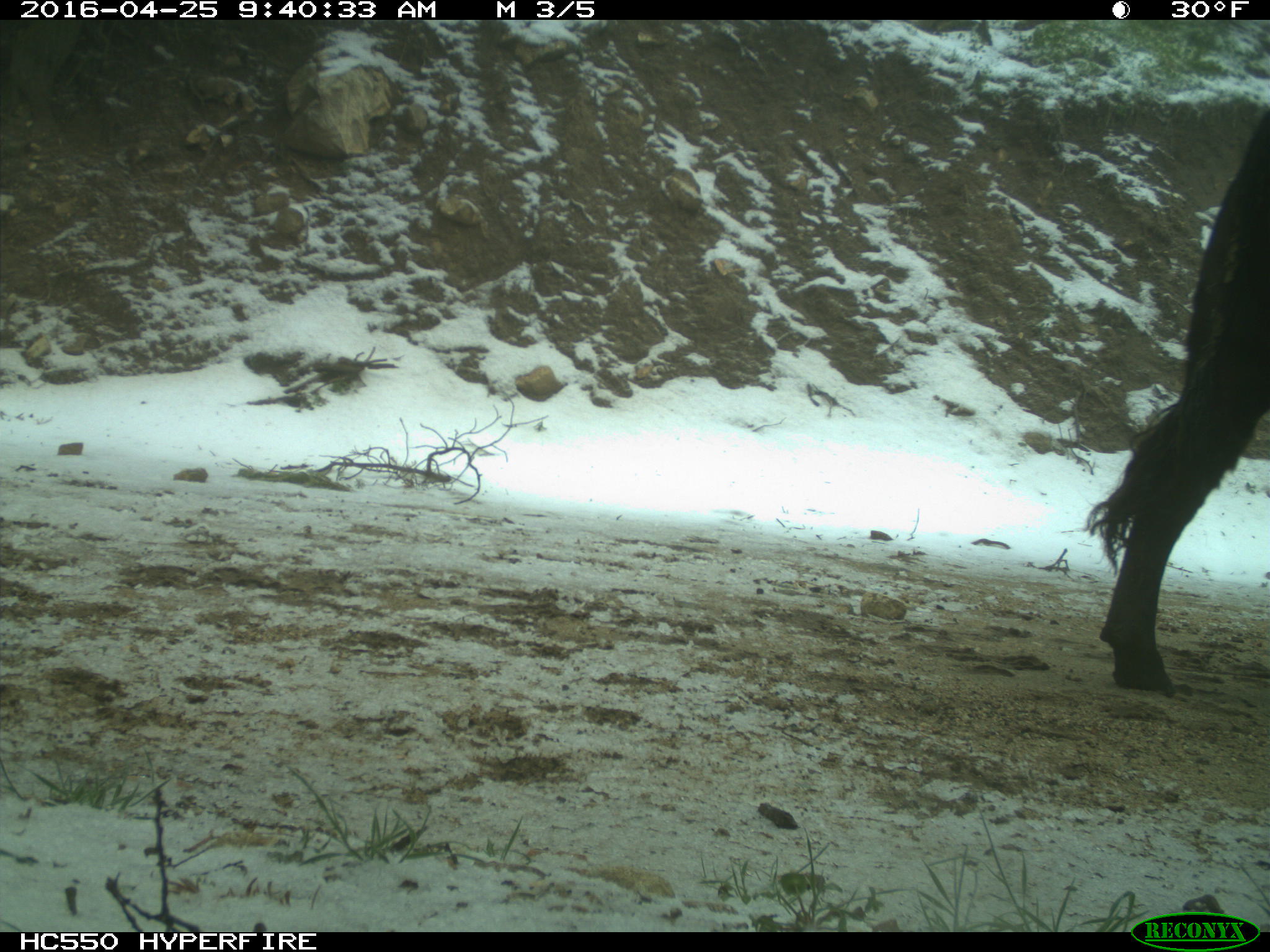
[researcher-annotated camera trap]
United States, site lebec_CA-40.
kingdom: Animalia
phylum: Chordata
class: Mammalia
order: Artiodactyla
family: Bovidae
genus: Bos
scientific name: Bos taurus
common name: domestic cow